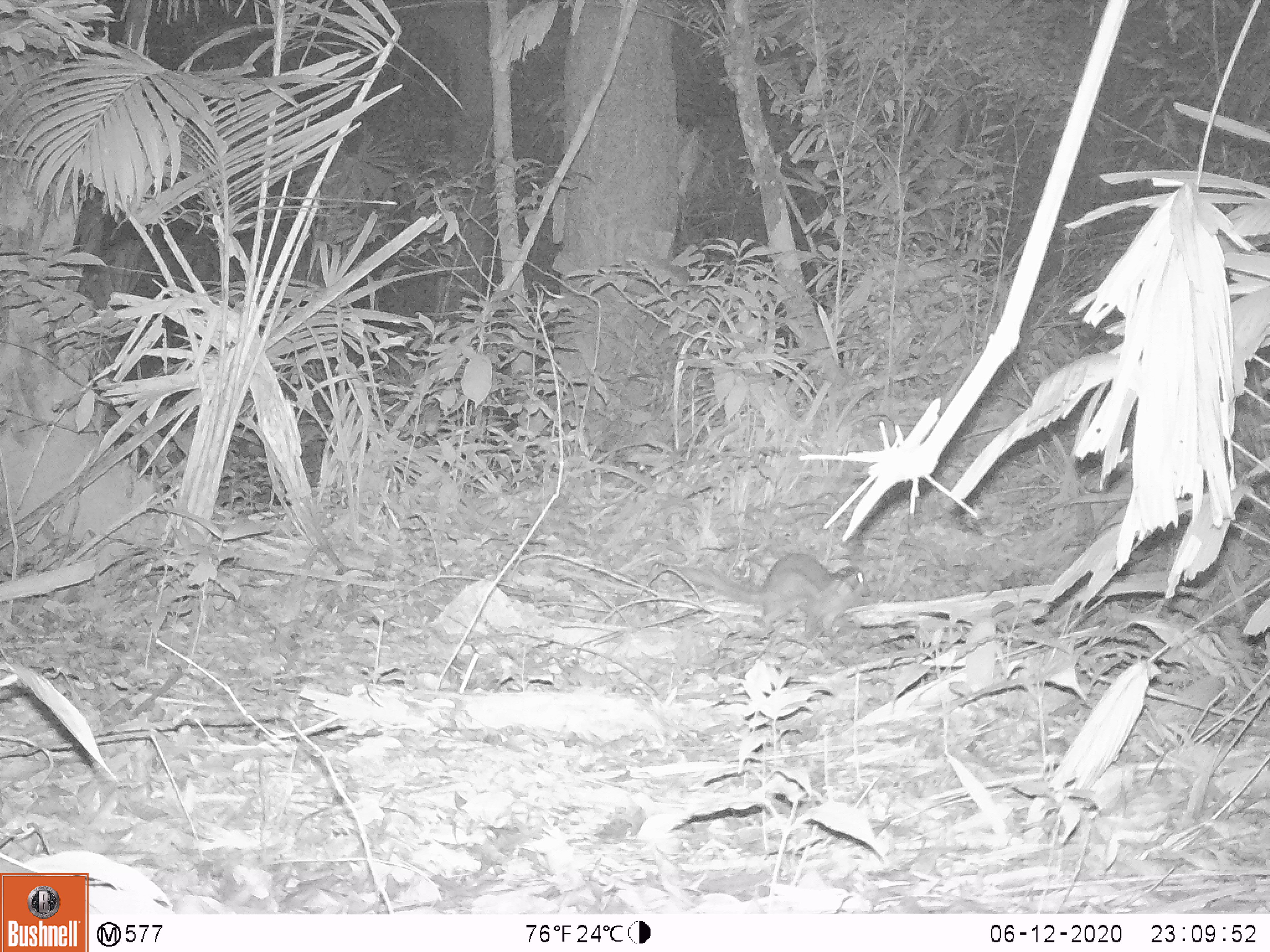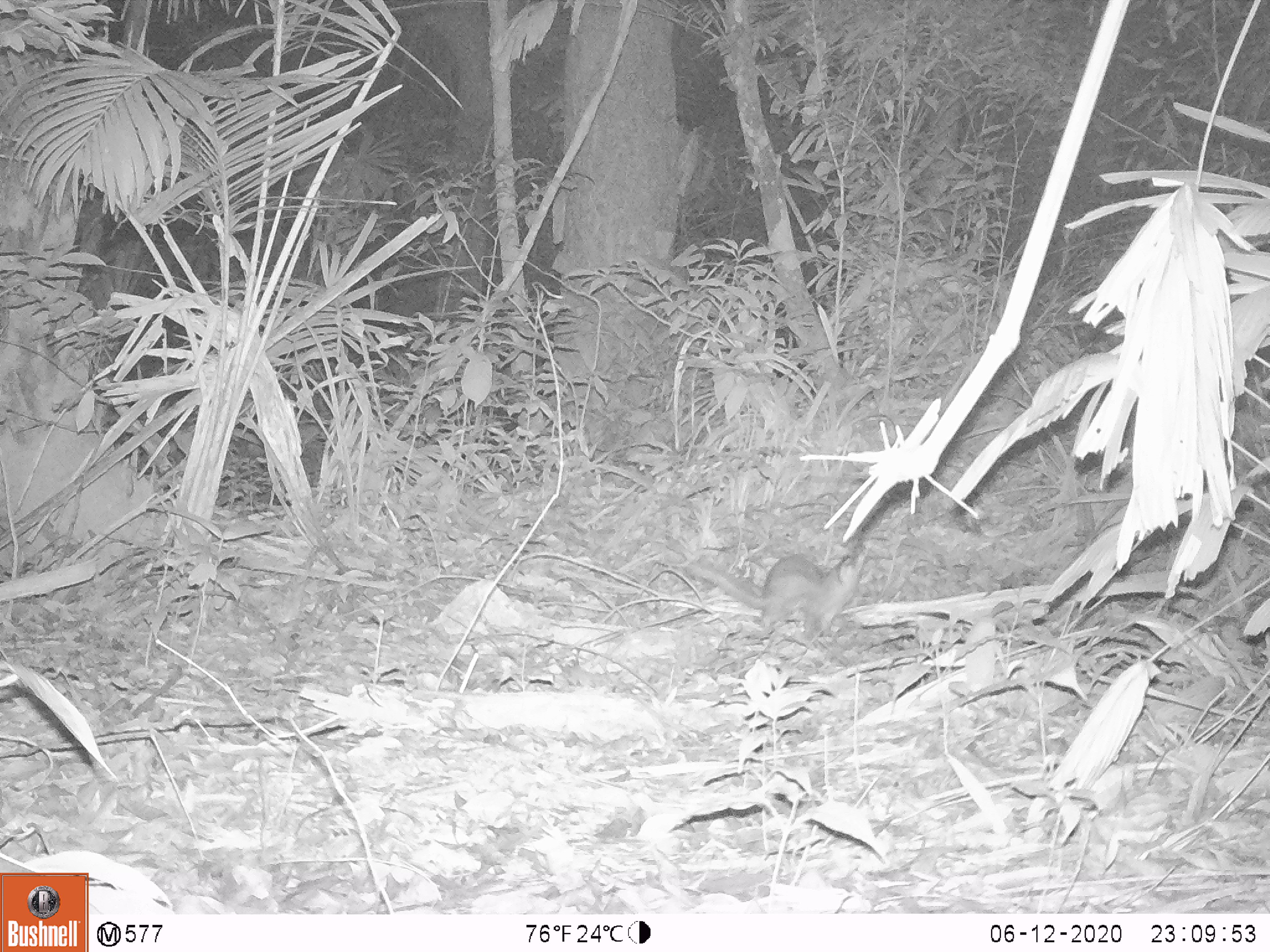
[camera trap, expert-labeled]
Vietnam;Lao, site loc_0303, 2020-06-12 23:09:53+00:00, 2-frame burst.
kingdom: Animalia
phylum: Chordata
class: Mammalia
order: Carnivora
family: Mustelidae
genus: Melogale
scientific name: Melogale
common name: ferret badger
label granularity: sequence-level